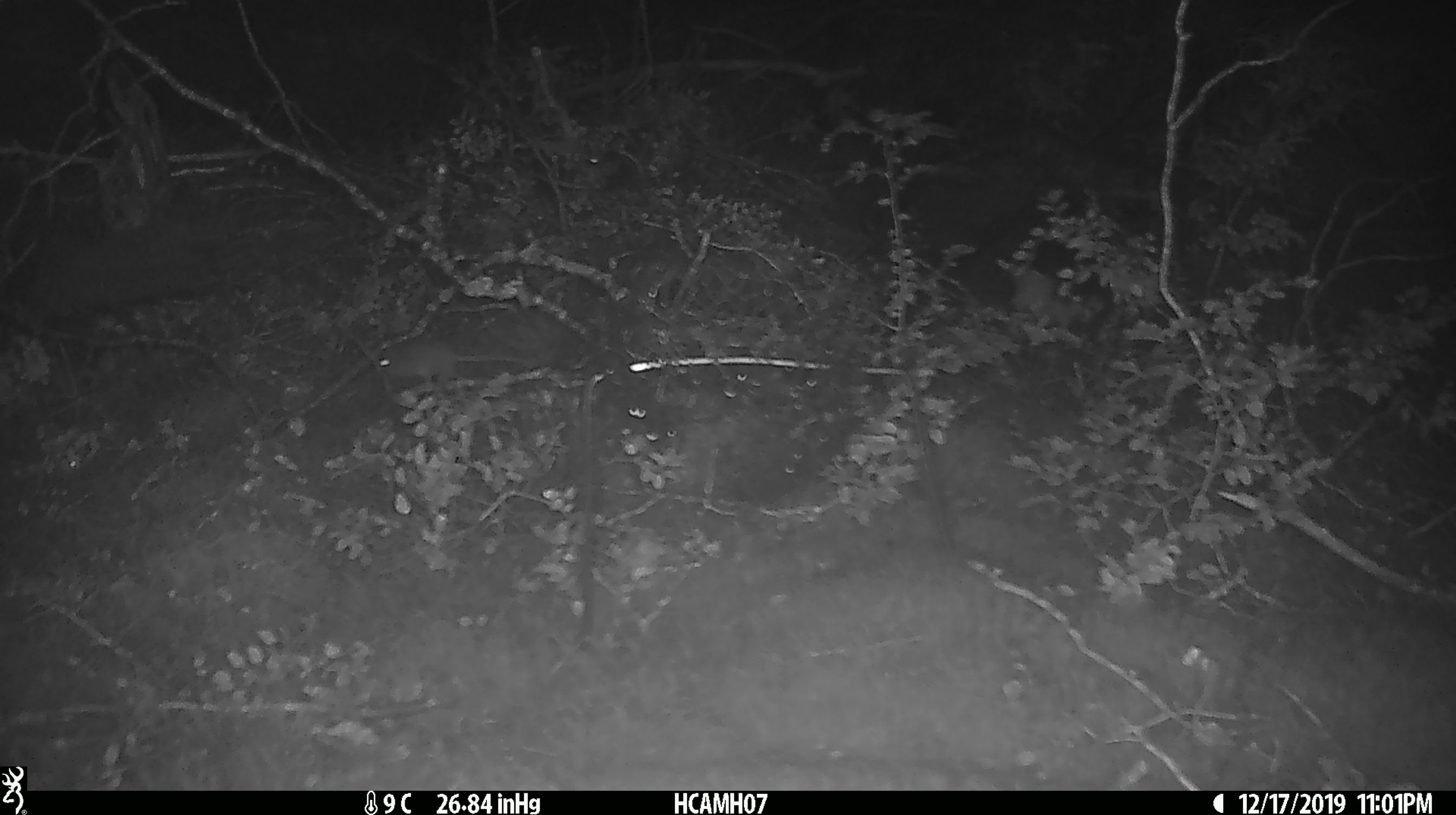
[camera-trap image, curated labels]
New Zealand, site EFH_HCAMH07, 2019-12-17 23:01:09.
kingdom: Animalia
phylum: Chordata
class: Mammalia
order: Rodentia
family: Muridae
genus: Mus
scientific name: Mus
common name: mouse